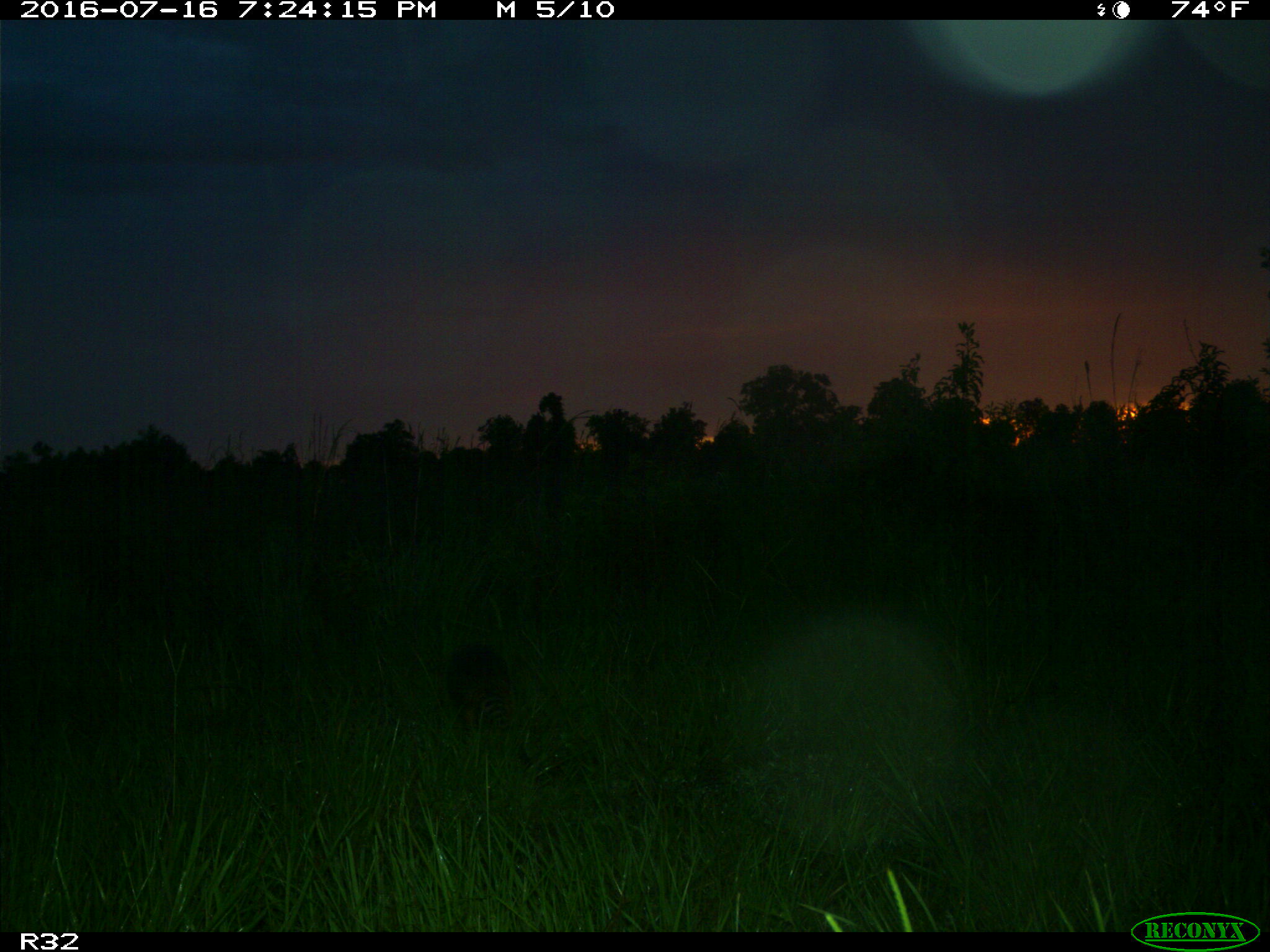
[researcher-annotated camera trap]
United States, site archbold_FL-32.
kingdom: Animalia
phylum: Chordata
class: Mammalia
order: Cingulata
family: Dasypodidae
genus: Dasypus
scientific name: Dasypus novemcinctus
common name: nine-banded armadillo